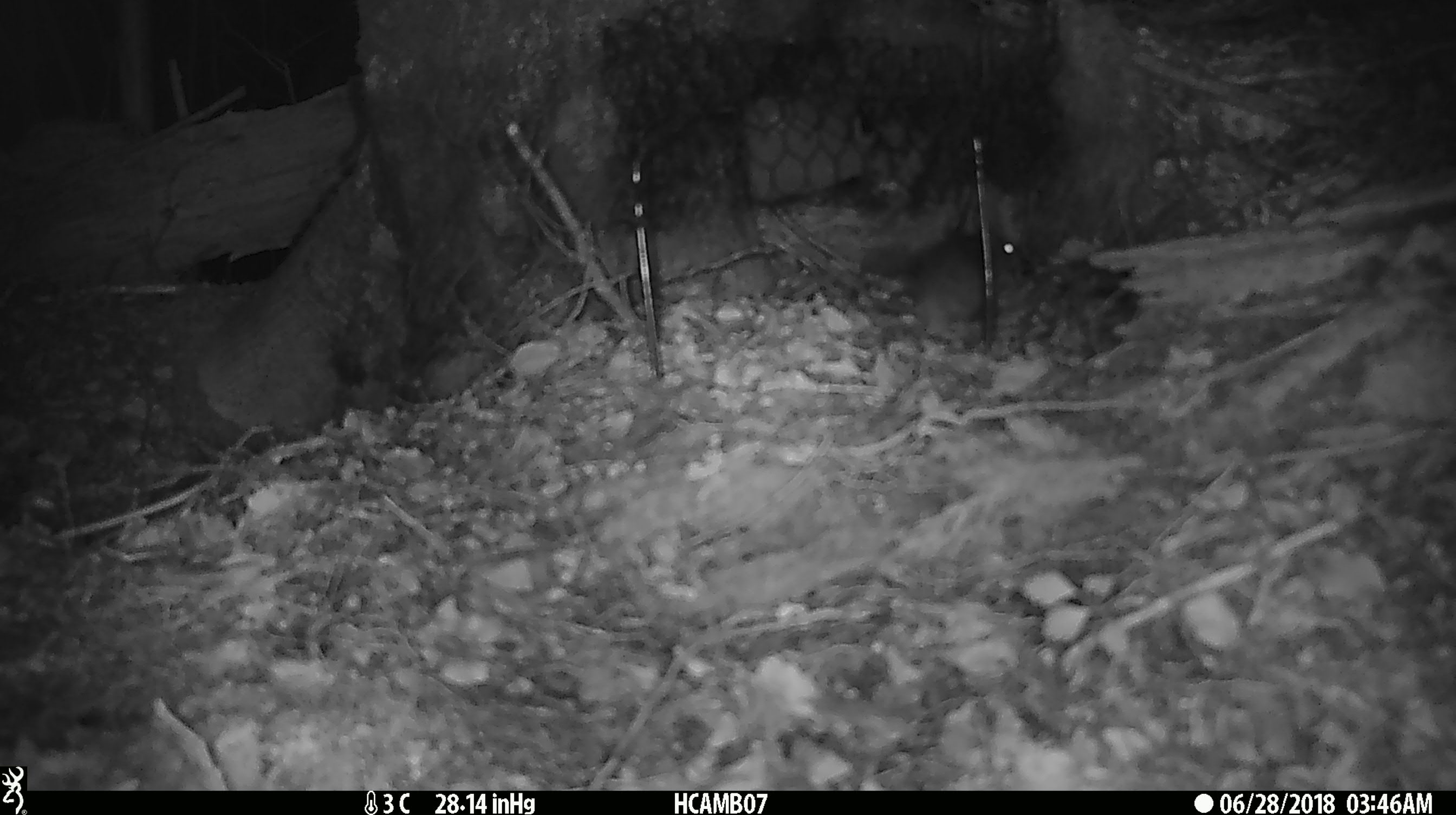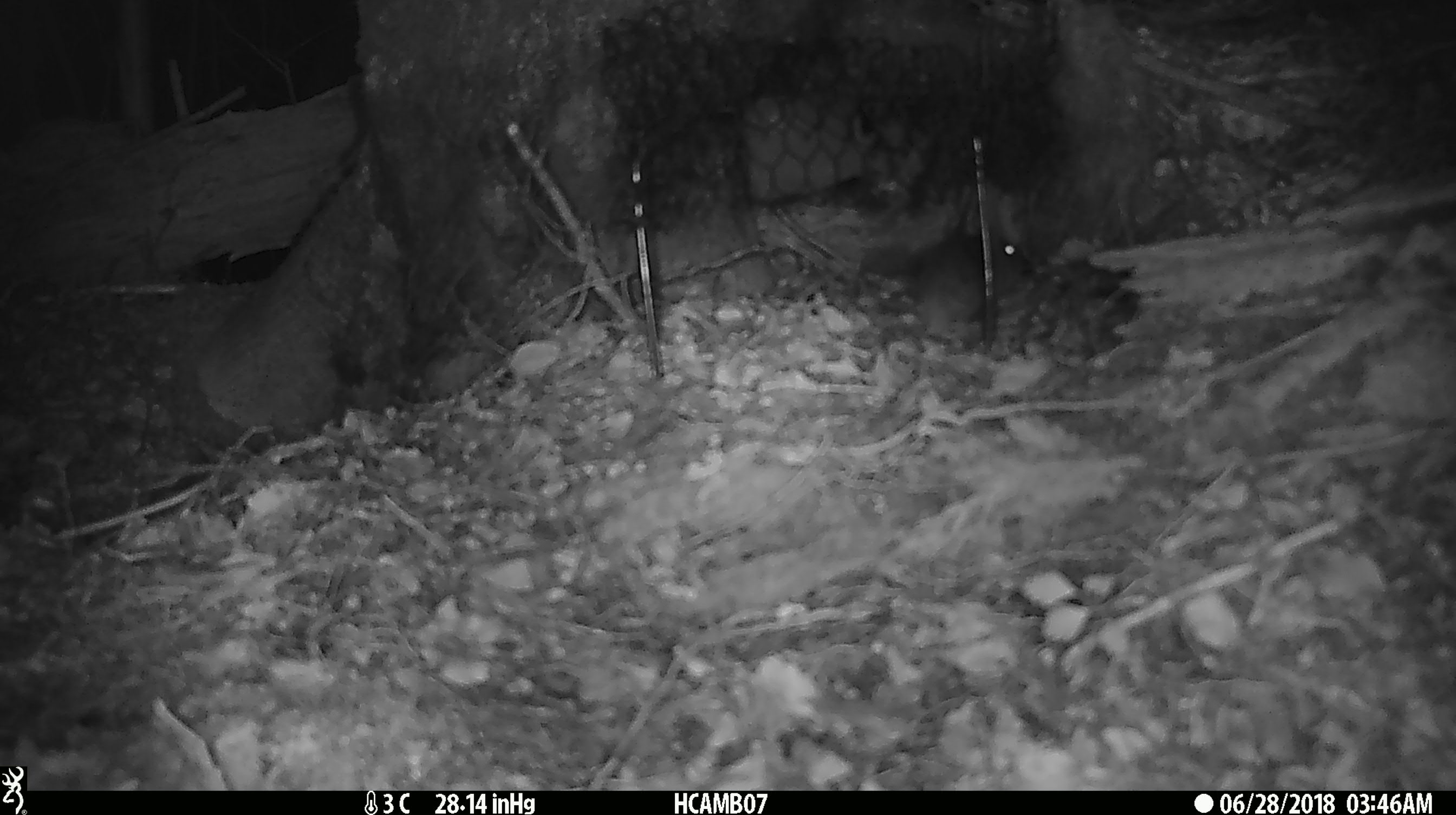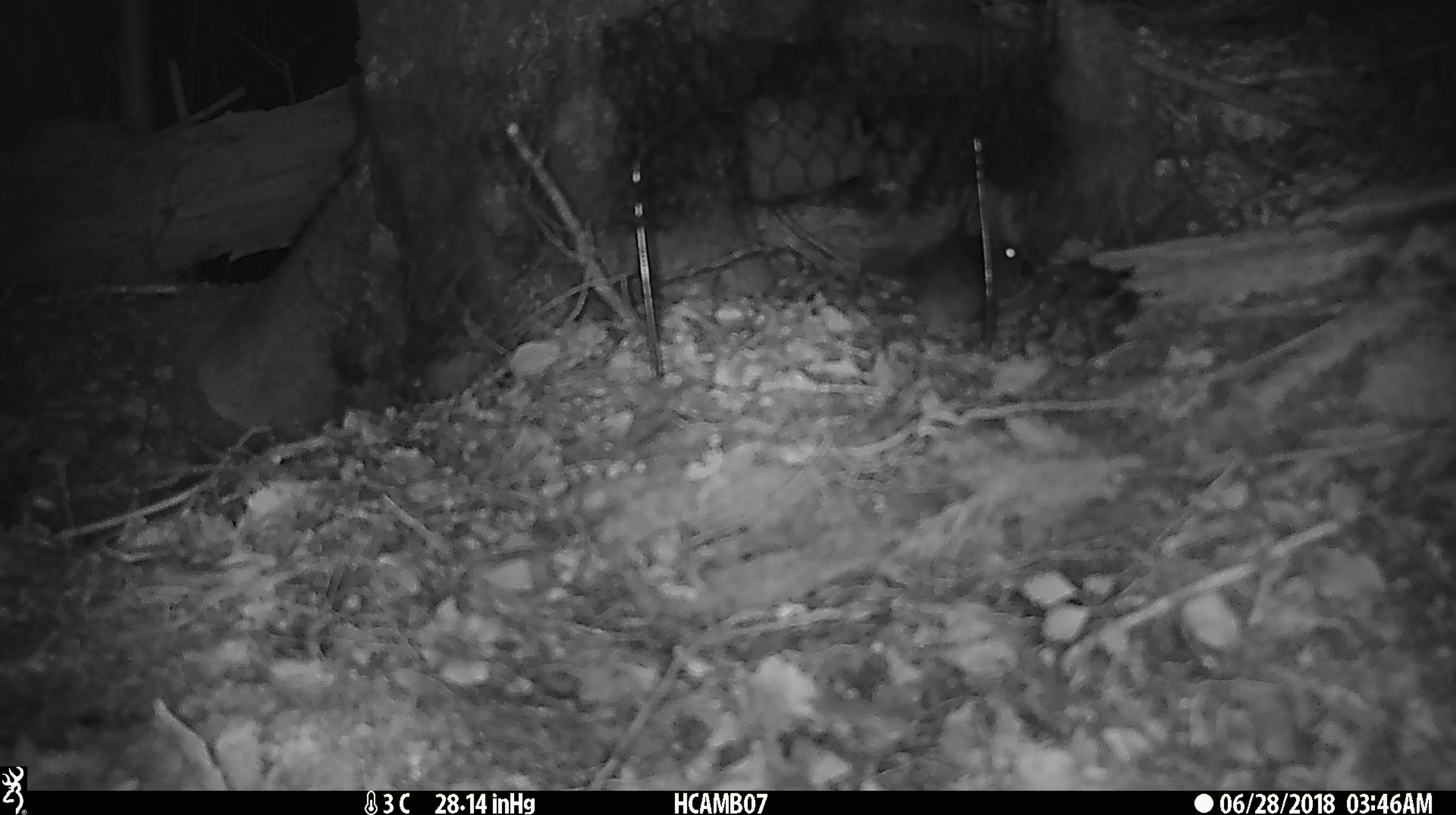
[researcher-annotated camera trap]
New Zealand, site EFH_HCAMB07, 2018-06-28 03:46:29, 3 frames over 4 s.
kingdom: Animalia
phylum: Chordata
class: Mammalia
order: Rodentia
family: Muridae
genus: Mus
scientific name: Mus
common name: mouse